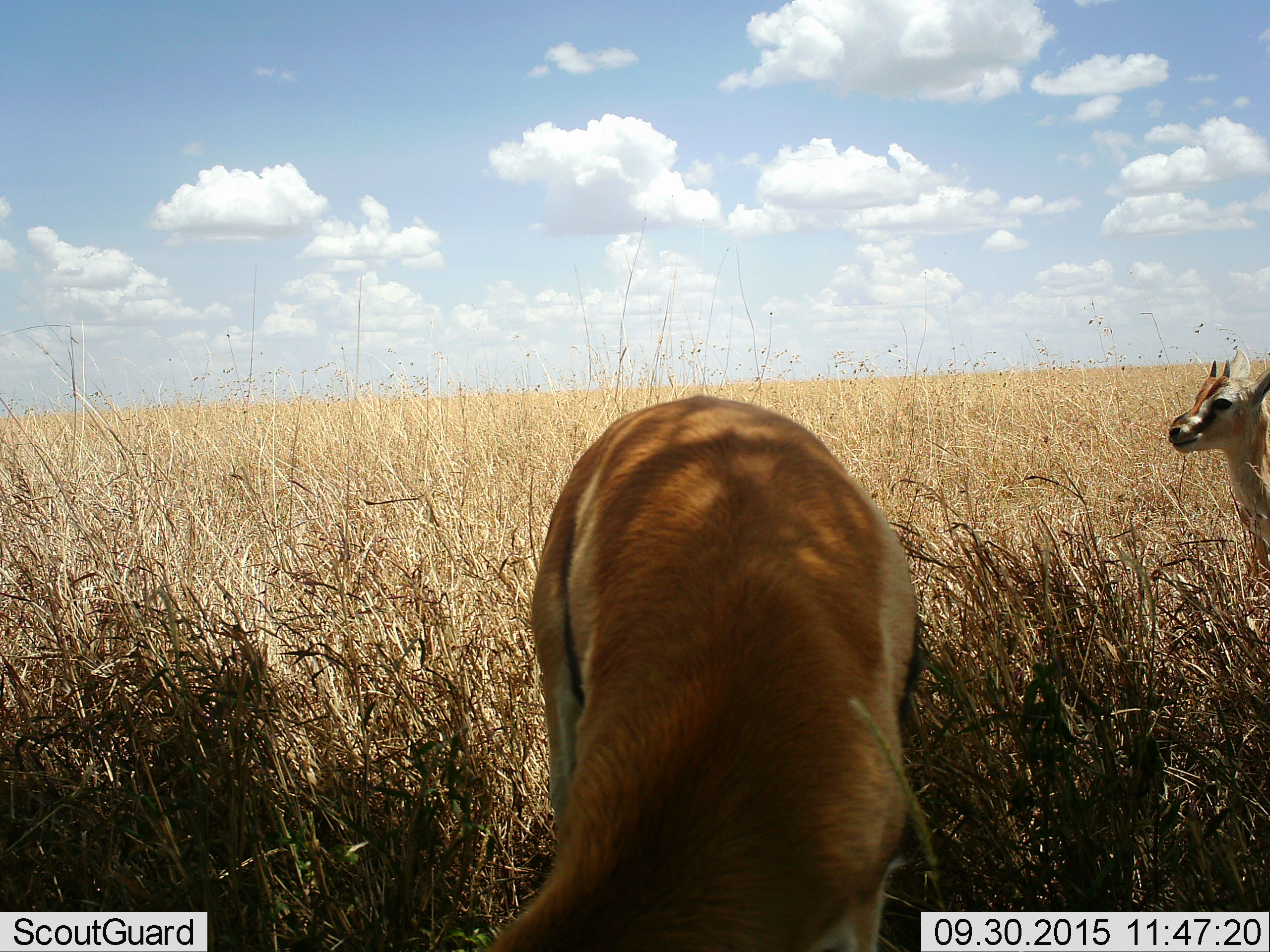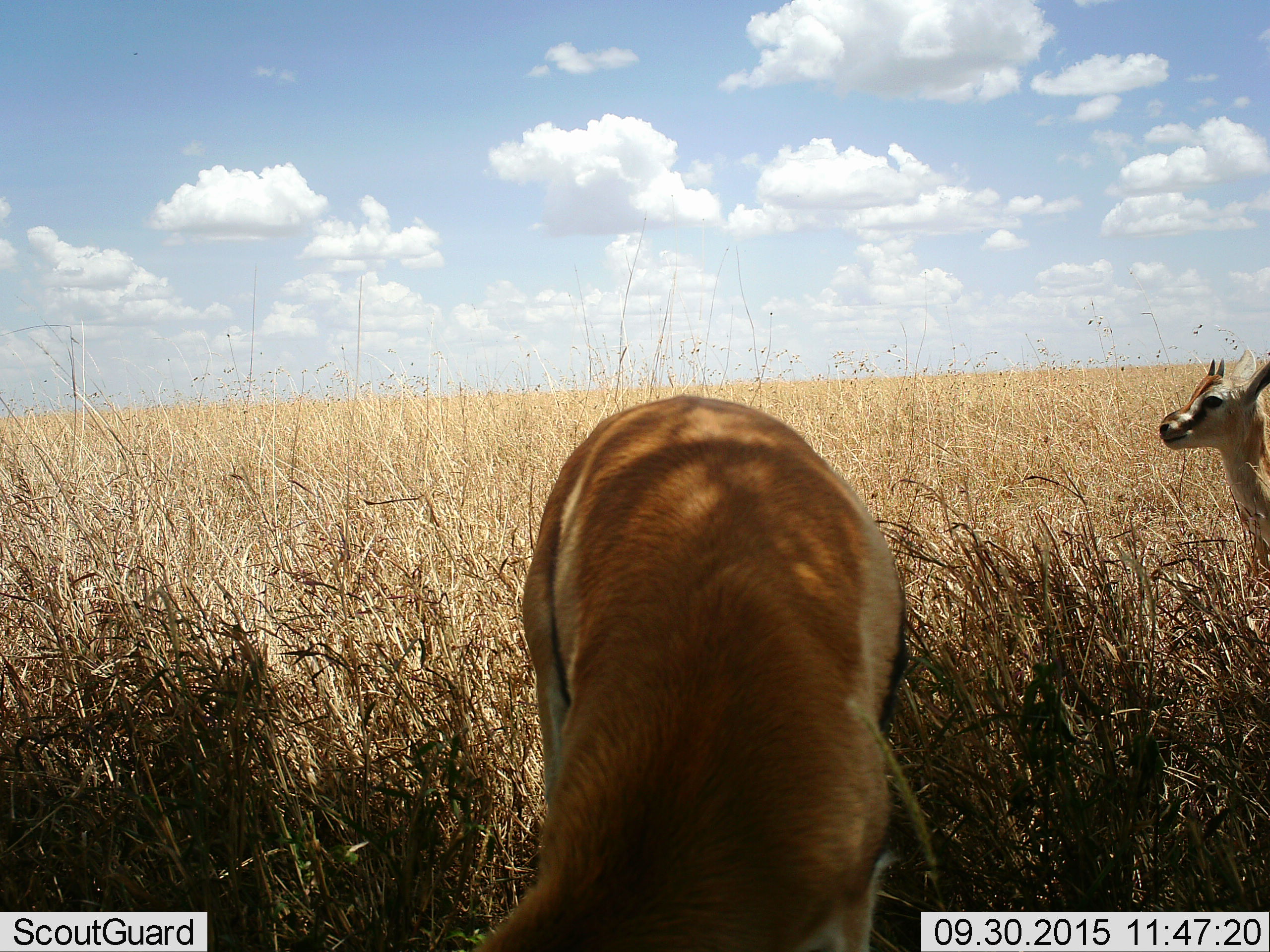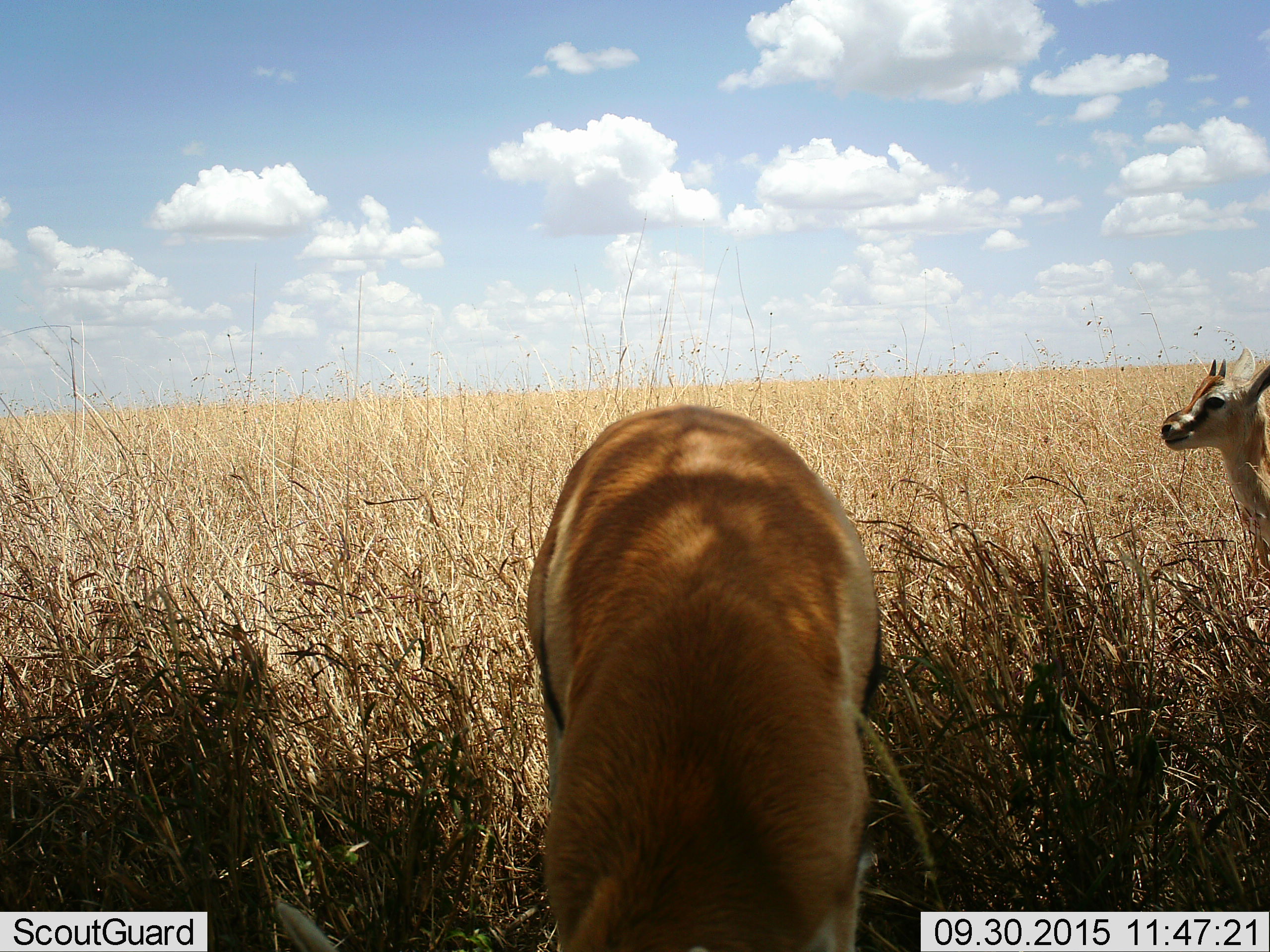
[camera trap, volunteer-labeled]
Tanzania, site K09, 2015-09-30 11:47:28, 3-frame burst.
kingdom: Animalia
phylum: Chordata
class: Mammalia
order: Artiodactyla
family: Bovidae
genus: Eudorcas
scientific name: Eudorcas thomsonii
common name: thomson's gazelle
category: gazellethomsons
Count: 2.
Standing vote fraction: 88%.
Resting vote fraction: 0%.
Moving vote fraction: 0%.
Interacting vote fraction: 0%.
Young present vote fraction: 12%.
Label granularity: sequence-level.